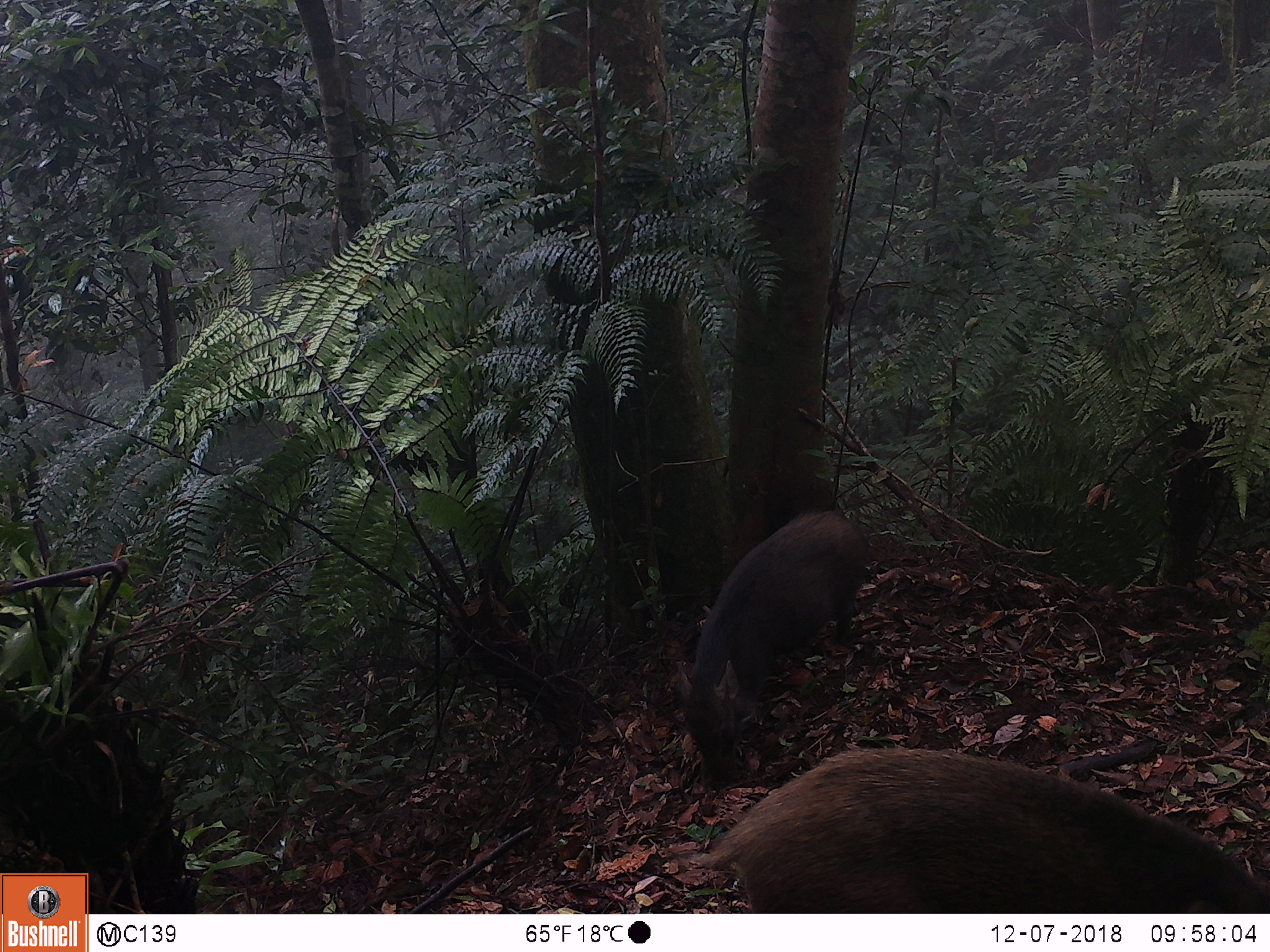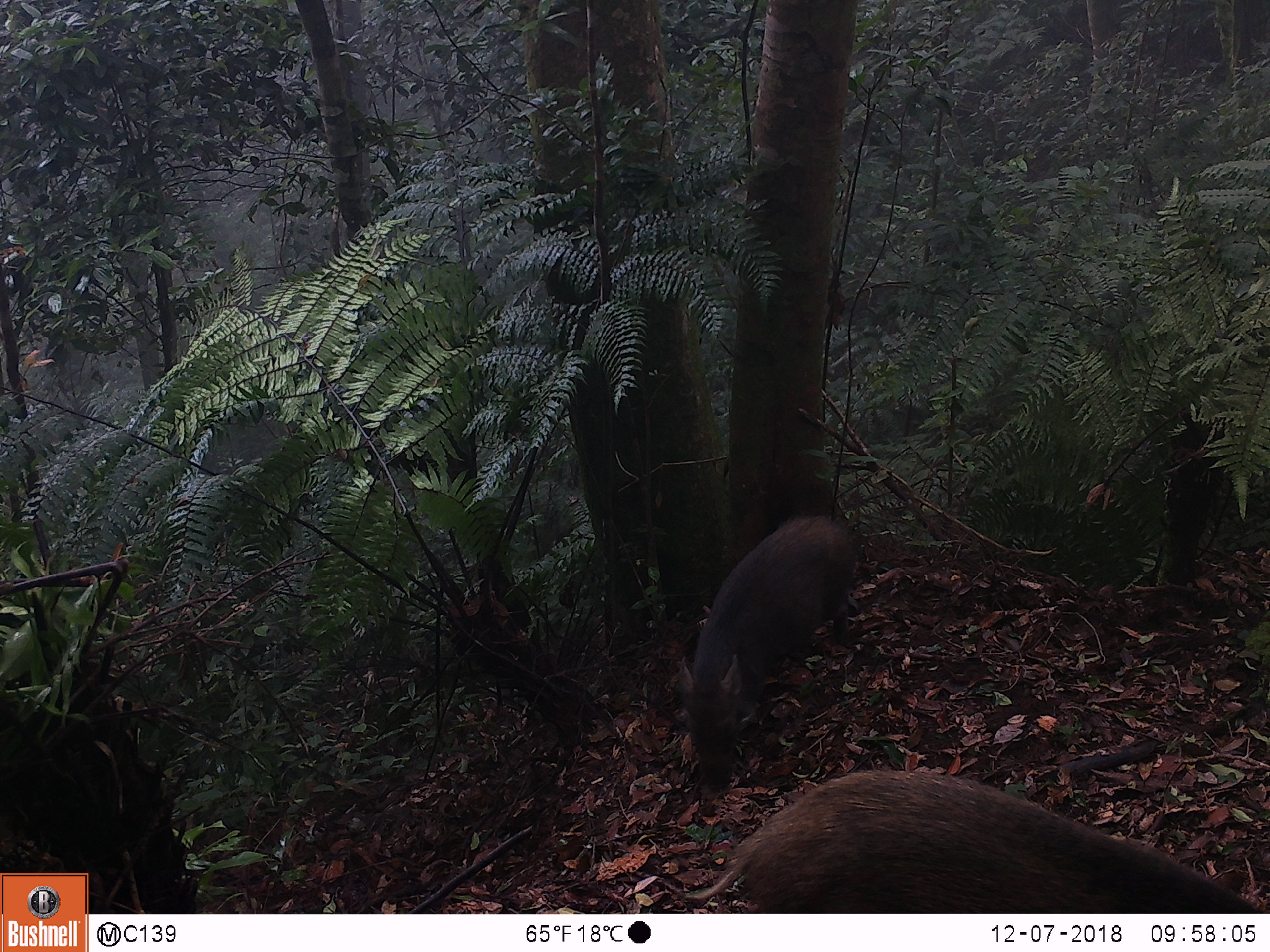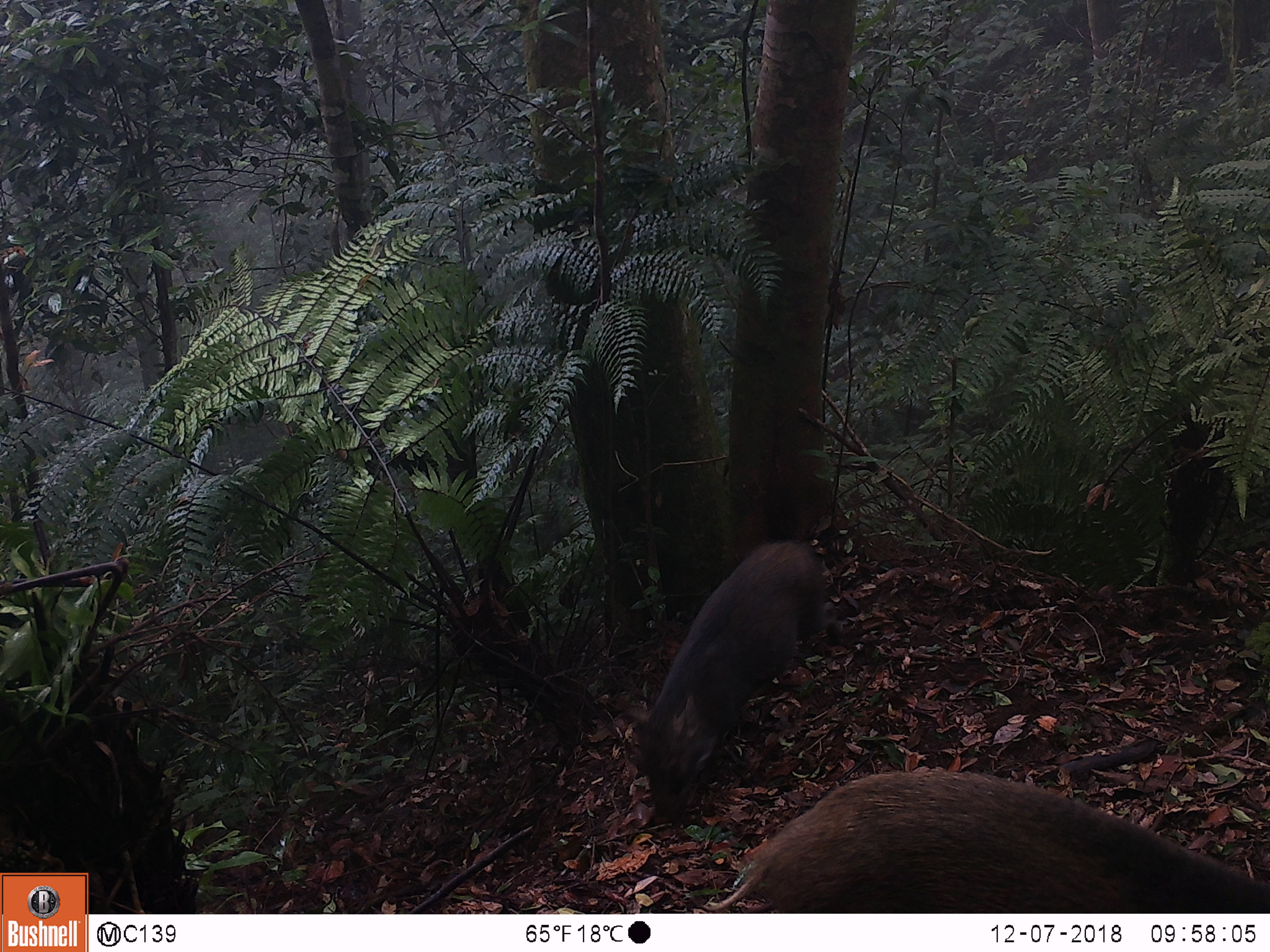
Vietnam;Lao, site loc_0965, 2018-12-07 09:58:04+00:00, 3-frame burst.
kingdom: Animalia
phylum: Chordata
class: Mammalia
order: Artiodactyla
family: Suidae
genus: Sus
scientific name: Sus scrofa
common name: eurasian wild pig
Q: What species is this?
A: Eurasian wild pig (Sus scrofa).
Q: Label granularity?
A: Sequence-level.